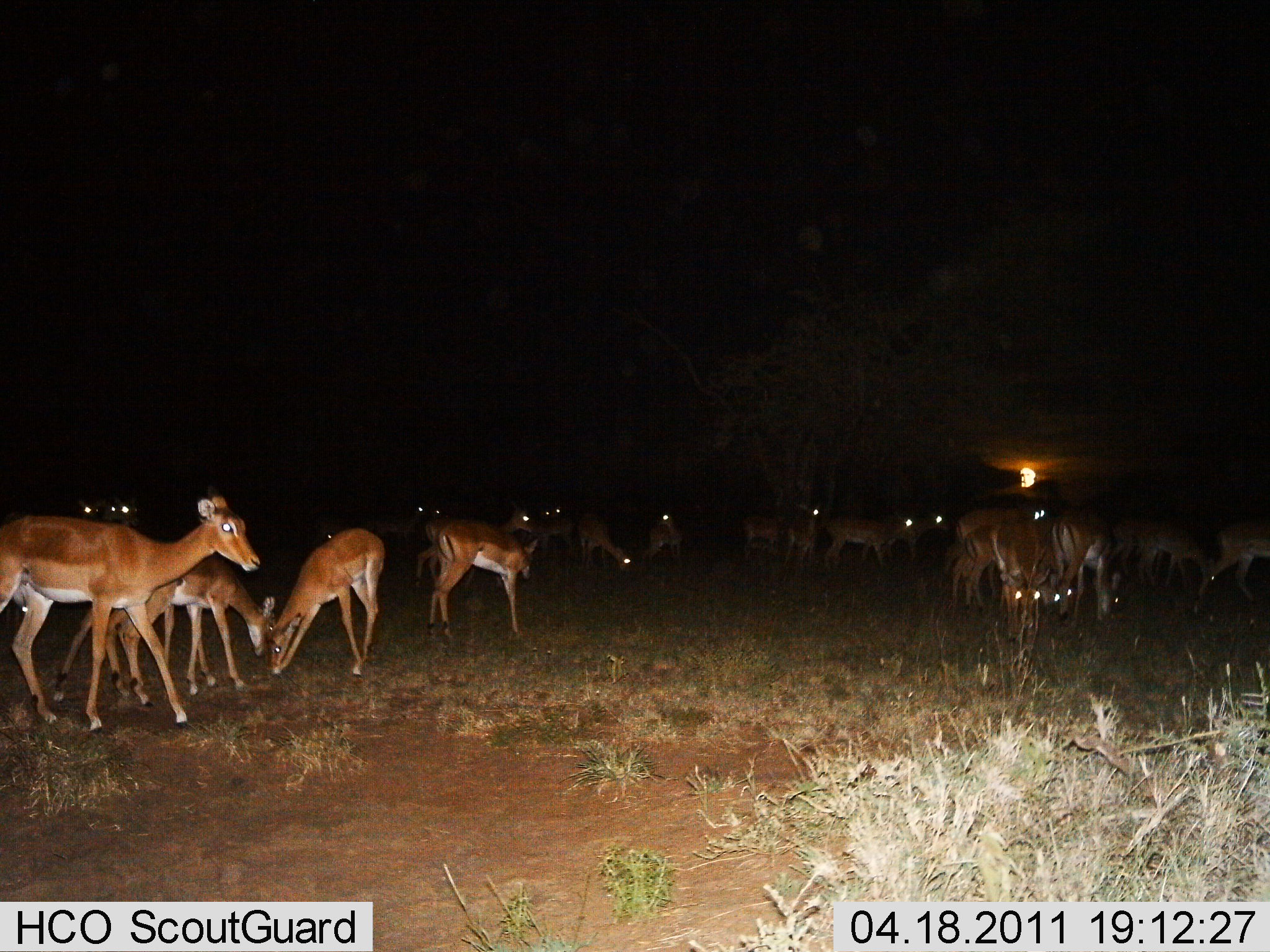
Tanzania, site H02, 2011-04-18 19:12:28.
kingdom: Animalia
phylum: Chordata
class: Mammalia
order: Artiodactyla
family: Bovidae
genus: Nanger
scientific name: Nanger granti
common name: grant's gazelle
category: gazellegrants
Gazellegrants (grant's gazelle) (Nanger granti), count 11-50. Behavior (volunteer vote fractions): standing 100%, resting 18%, moving 27%, interacting 0%. Young present (vote fraction): 9%. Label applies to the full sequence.